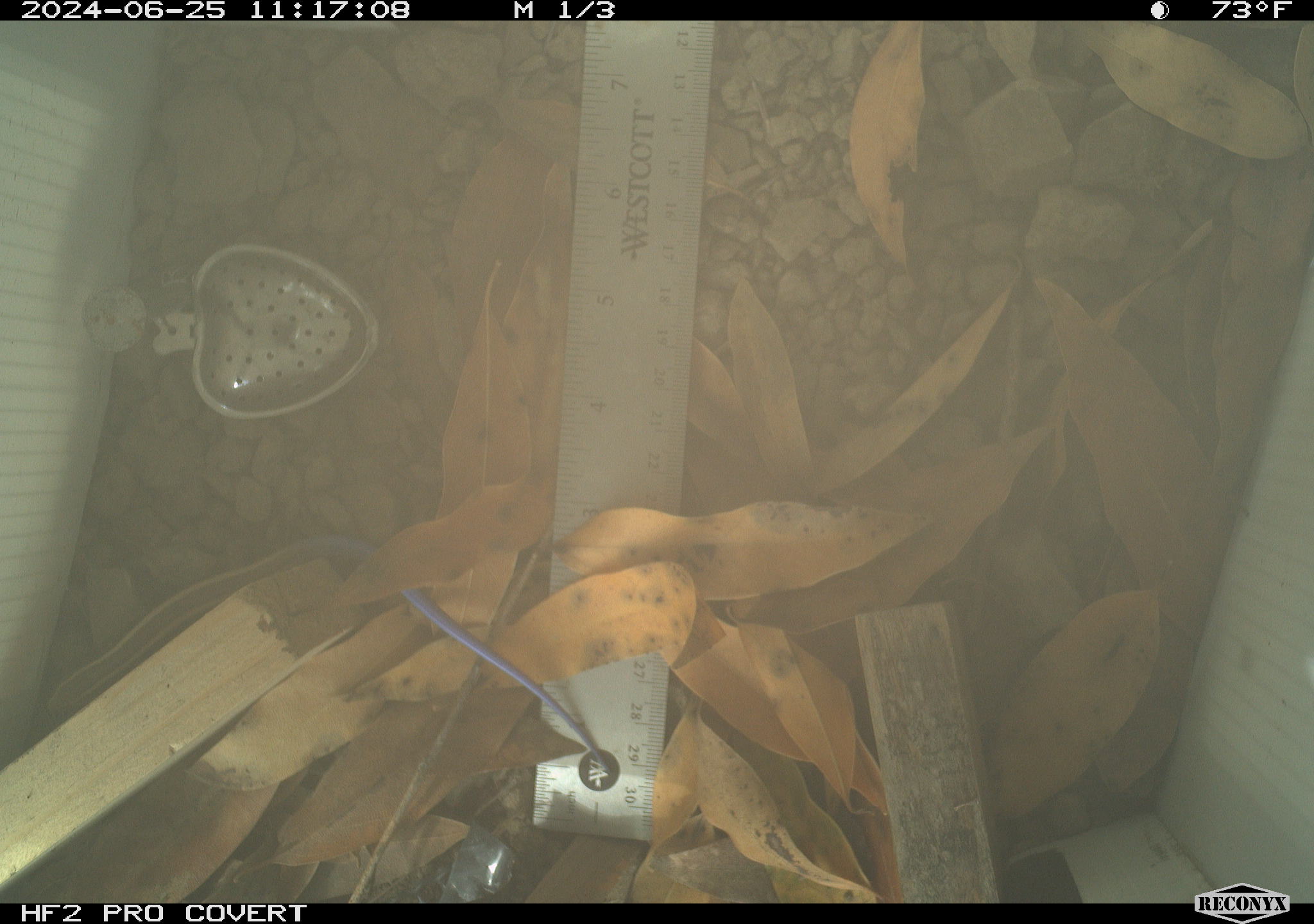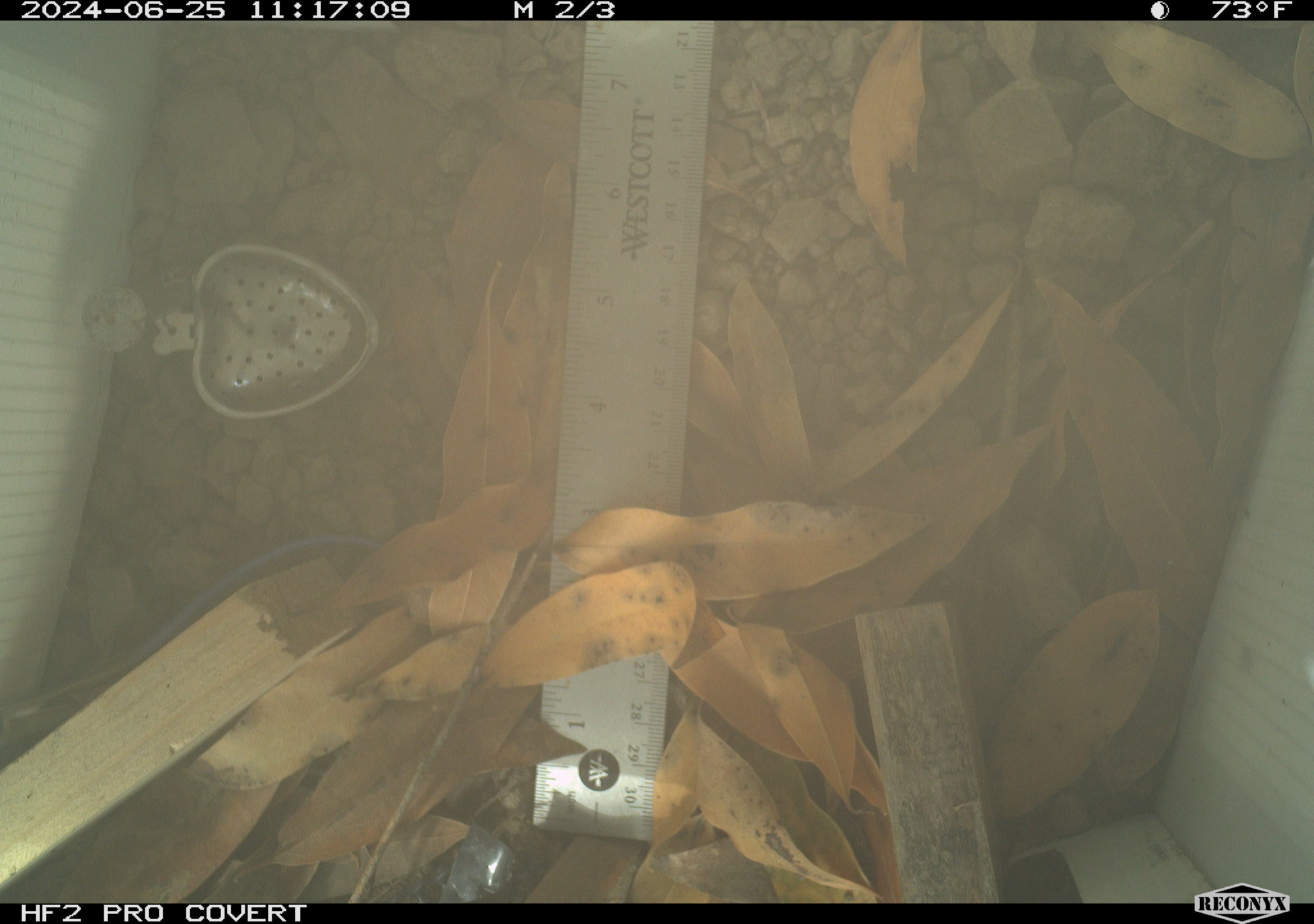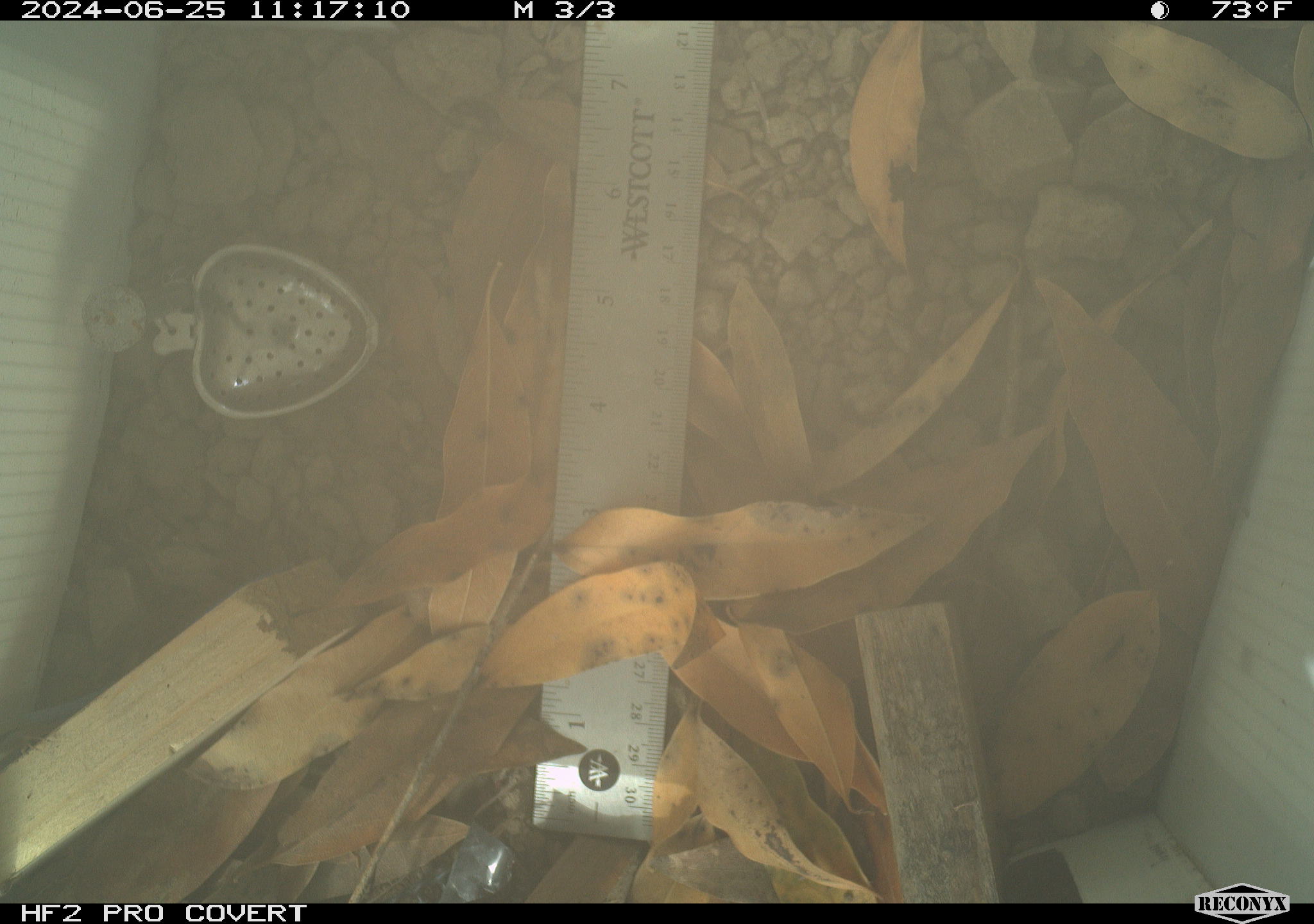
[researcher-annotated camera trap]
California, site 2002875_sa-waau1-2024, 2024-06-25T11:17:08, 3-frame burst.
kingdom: Animalia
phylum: Chordata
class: Reptilia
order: Squamata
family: Scincidae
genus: Plestiodon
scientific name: Plestiodon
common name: blue-tailed skinks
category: plestiodon species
Plestiodon species (blue-tailed skinks) (Plestiodon).